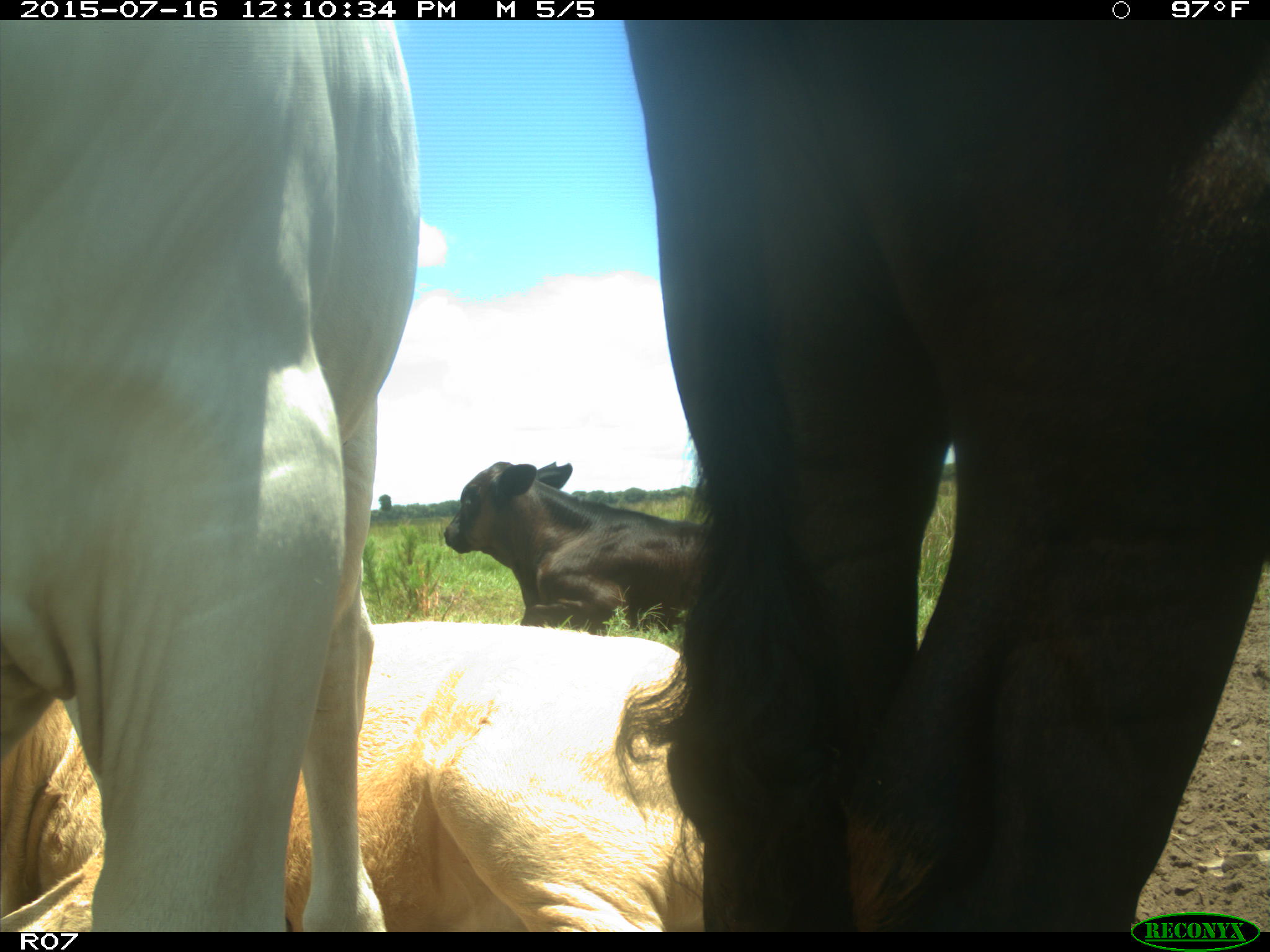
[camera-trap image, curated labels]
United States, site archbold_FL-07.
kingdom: Animalia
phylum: Chordata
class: Mammalia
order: Artiodactyla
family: Bovidae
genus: Bos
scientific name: Bos taurus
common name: domestic cow